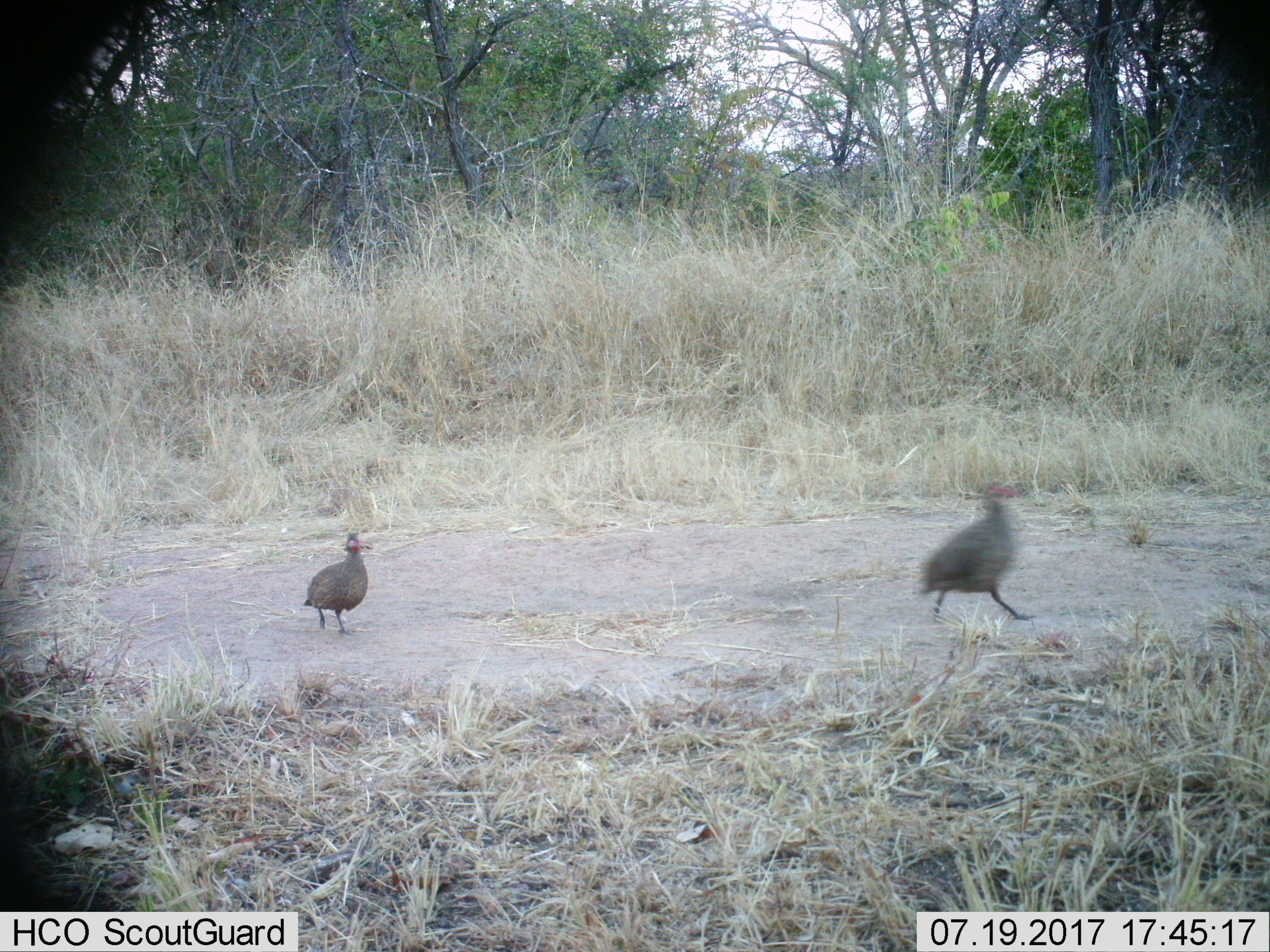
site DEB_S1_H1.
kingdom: Animalia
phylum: Chordata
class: Aves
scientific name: Aves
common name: bird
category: birdother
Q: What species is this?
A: Birdother (bird) (Aves).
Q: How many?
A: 2.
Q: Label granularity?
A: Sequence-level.